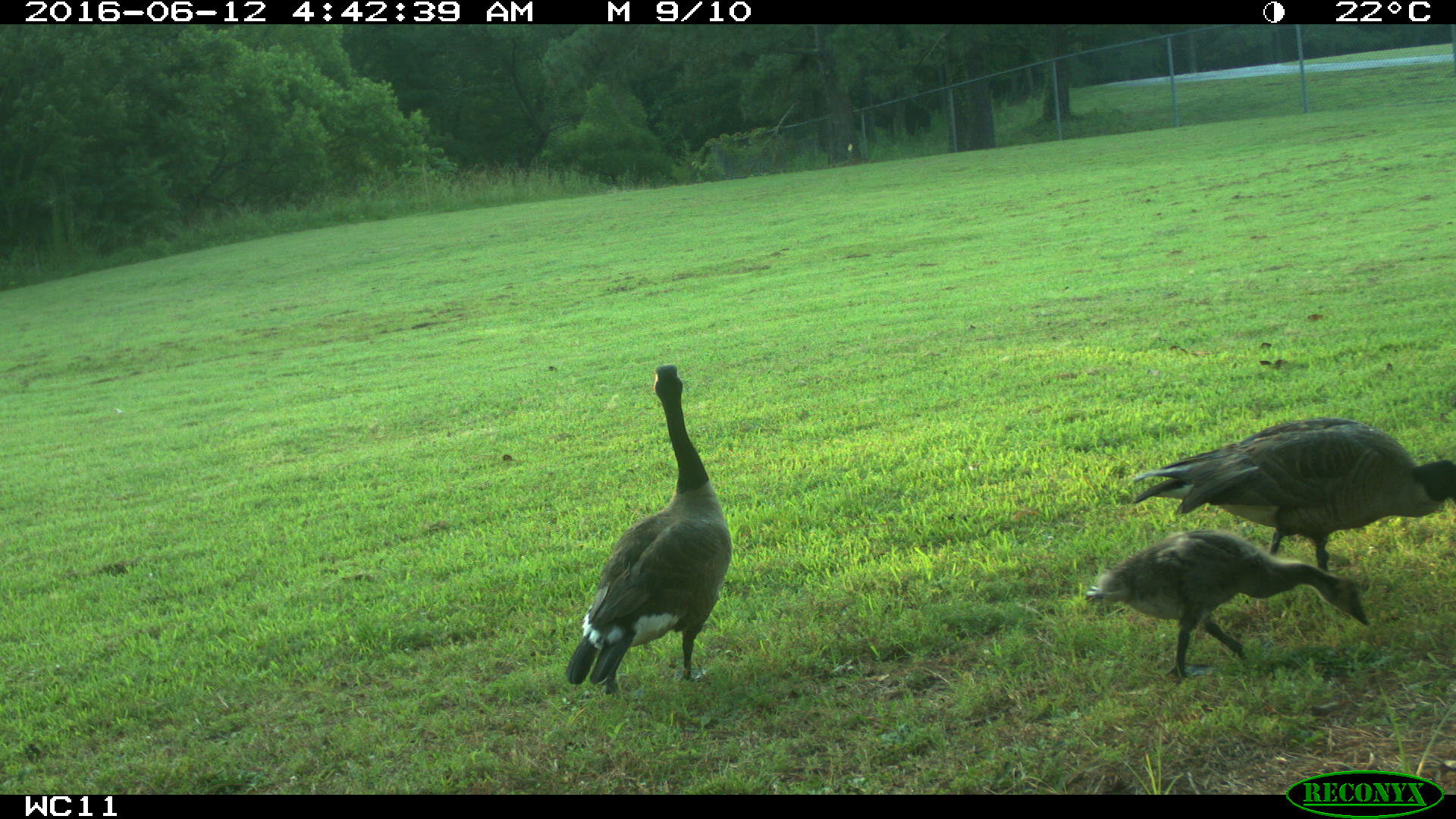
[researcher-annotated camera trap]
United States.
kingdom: Animalia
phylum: Chordata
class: Aves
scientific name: Aves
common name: bird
Bird (Aves).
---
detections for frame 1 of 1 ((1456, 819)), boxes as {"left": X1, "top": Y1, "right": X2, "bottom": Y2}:
Bird: {"left": 553, "top": 357, "right": 736, "bottom": 703}; {"left": 1118, "top": 405, "right": 1456, "bottom": 571}; {"left": 1075, "top": 523, "right": 1380, "bottom": 682}